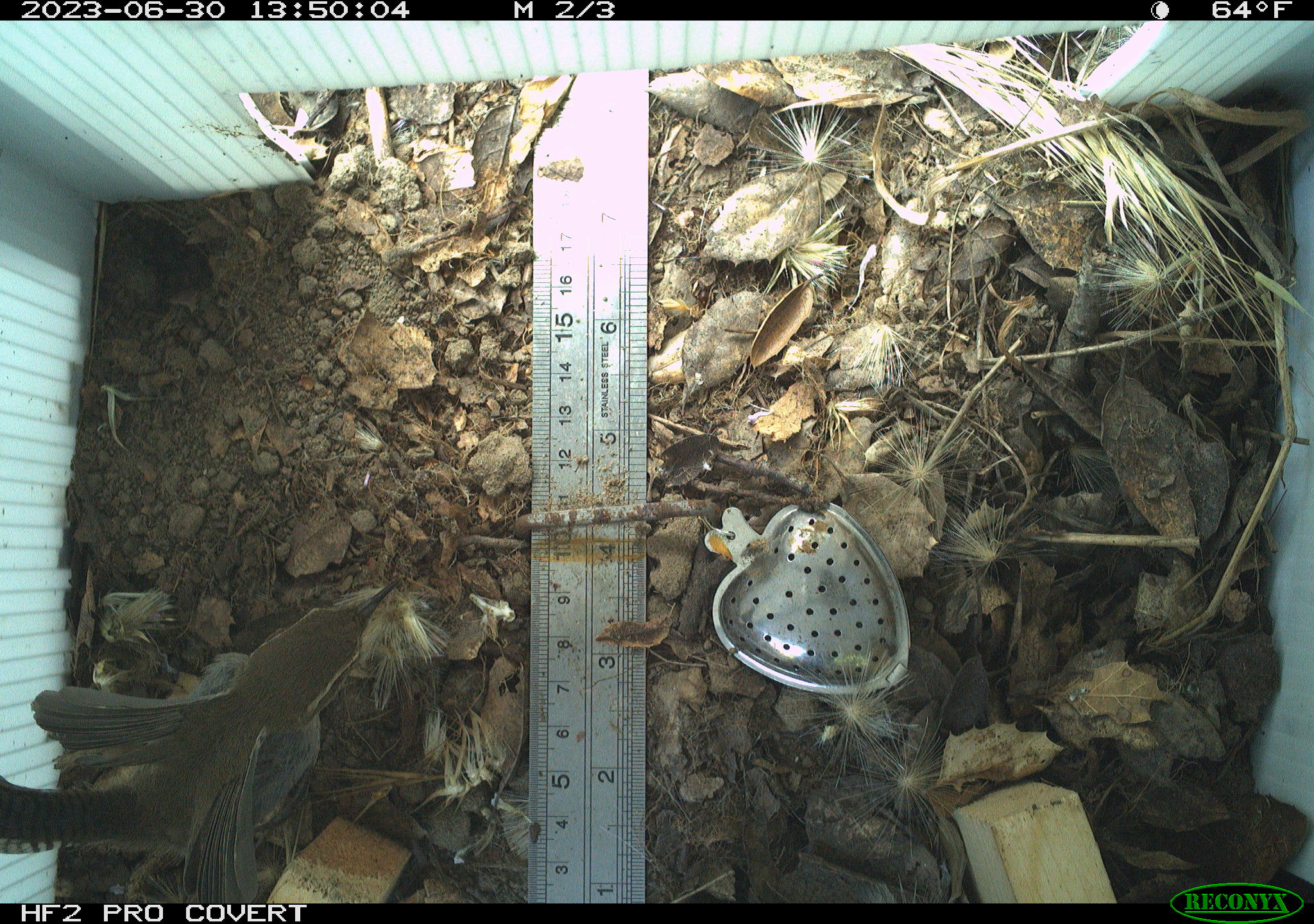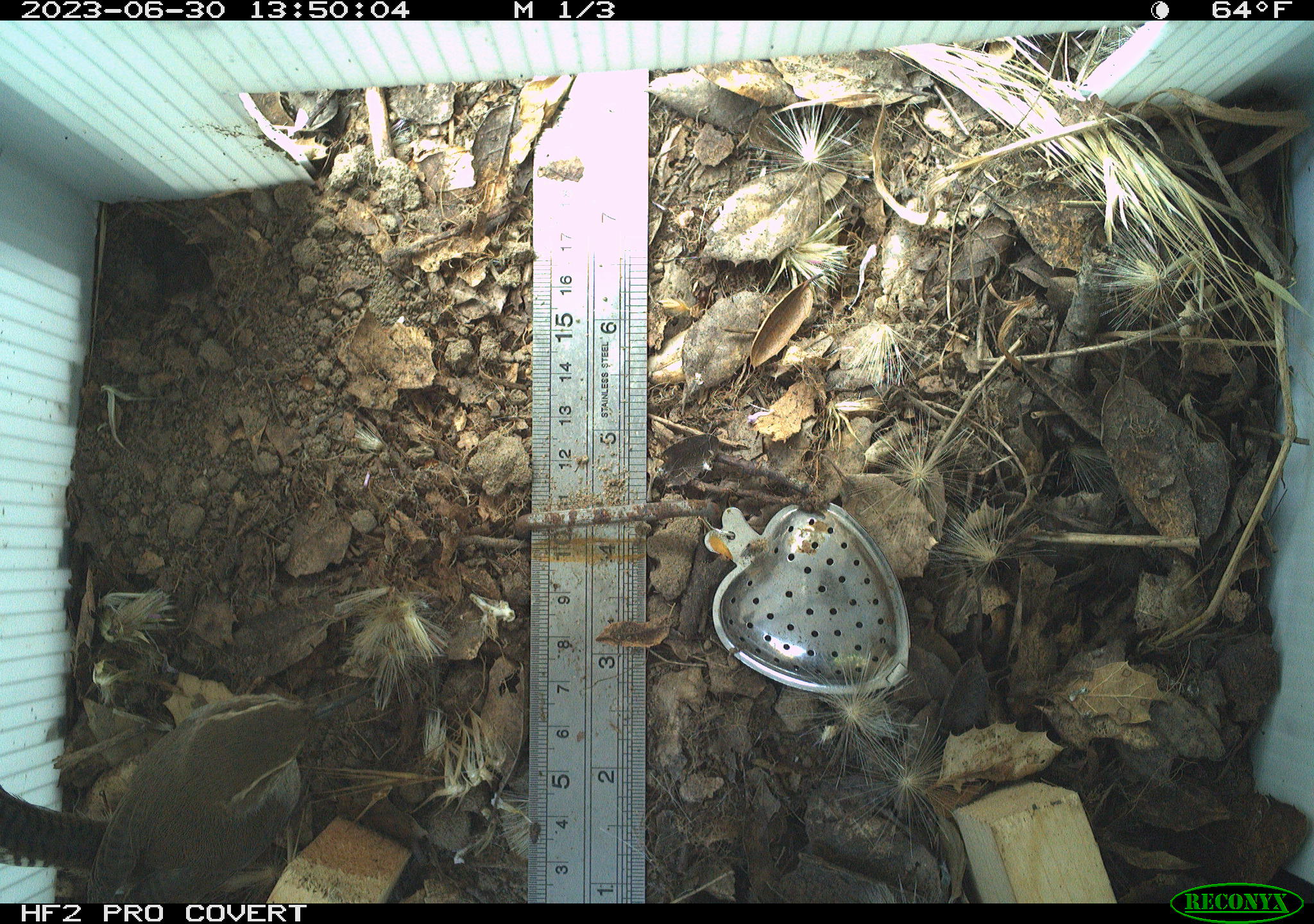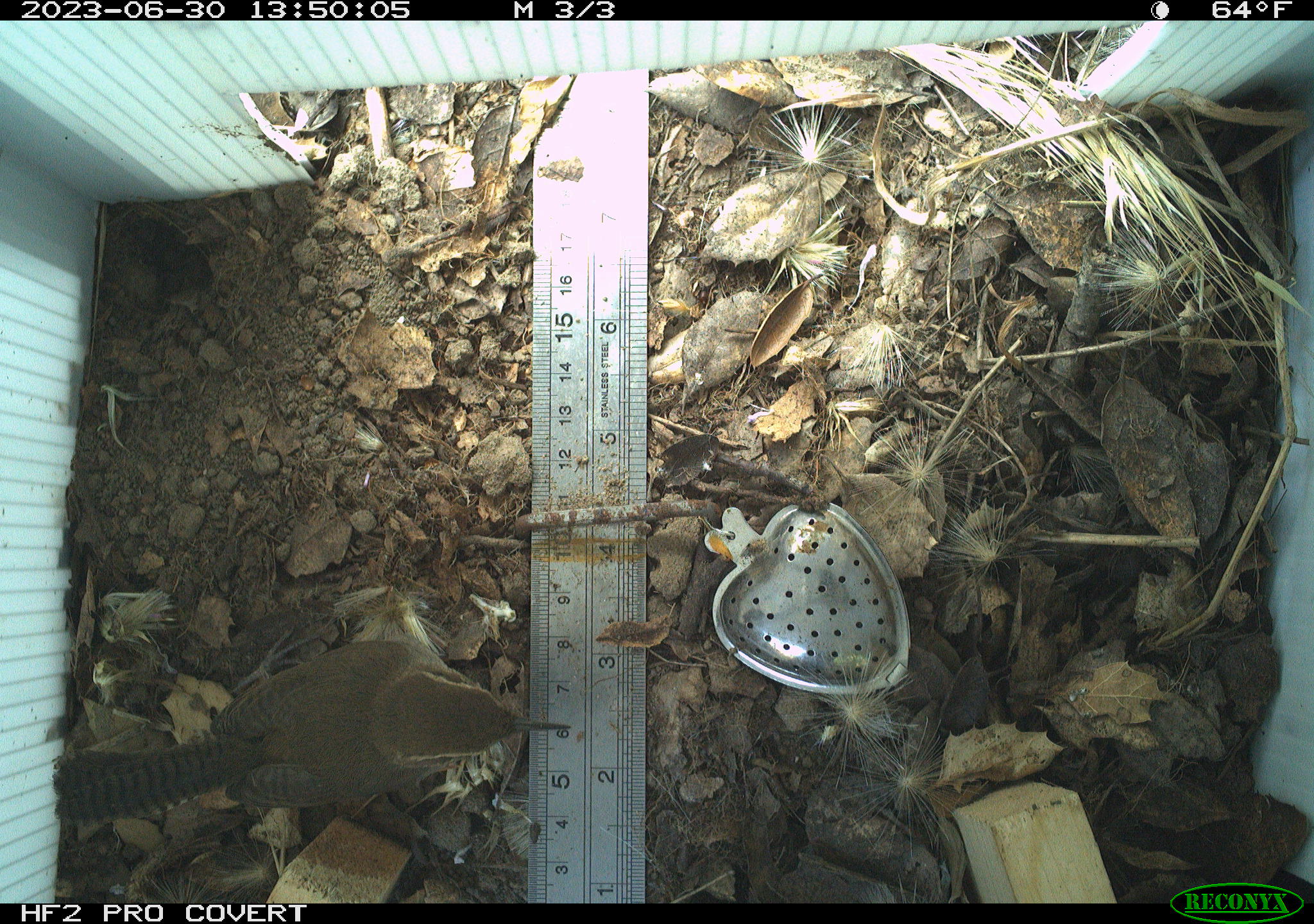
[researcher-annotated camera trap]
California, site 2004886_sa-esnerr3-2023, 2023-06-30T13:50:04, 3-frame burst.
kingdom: Animalia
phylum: Chordata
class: Aves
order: Passeriformes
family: Troglodytidae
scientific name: Troglodytidae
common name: wren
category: troglodytidae family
Troglodytidae family (wren) (Troglodytidae).